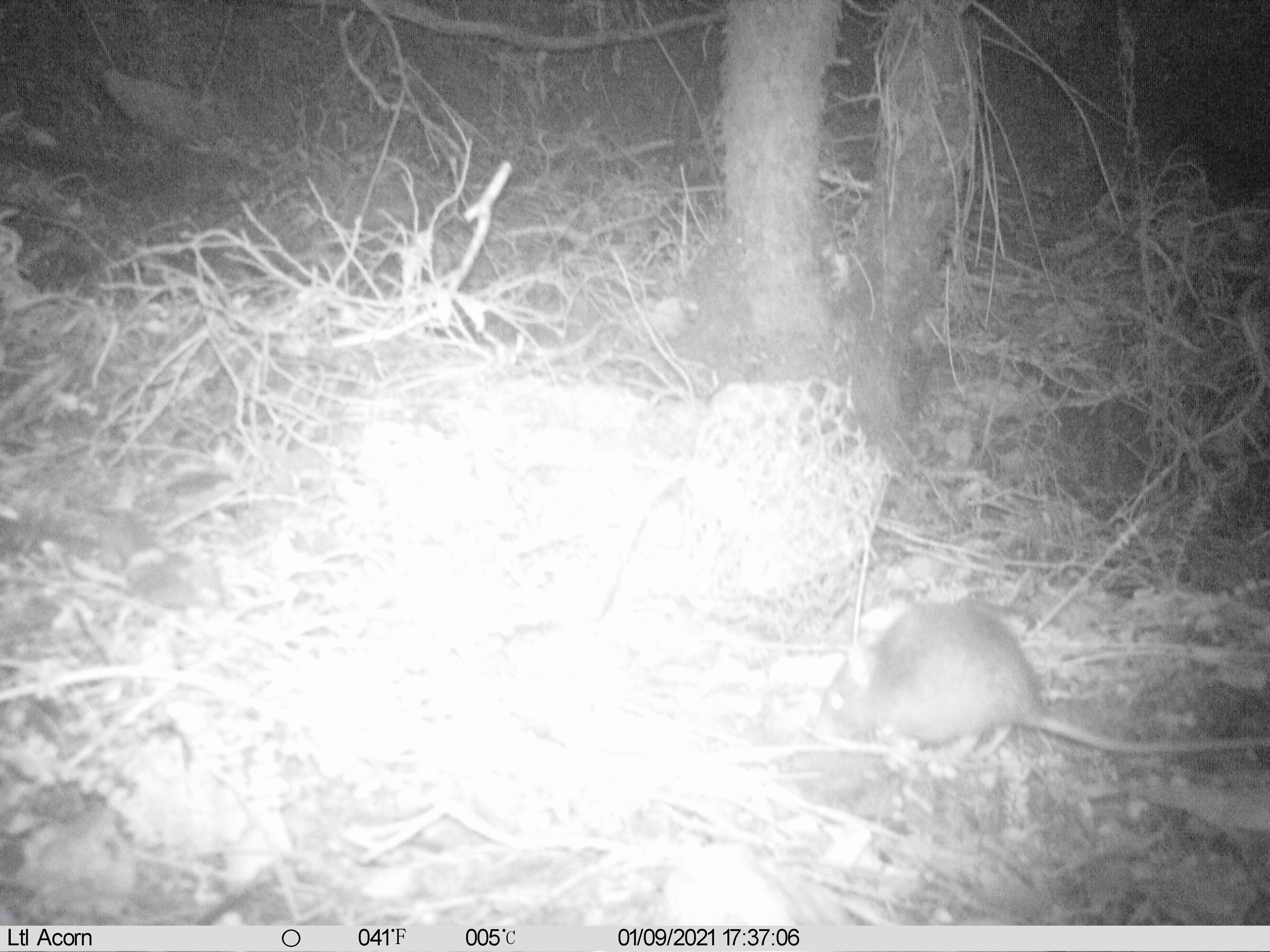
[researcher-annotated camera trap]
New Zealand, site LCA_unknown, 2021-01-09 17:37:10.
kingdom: Animalia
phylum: Chordata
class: Mammalia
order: Rodentia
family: Muridae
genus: Rattus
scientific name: Rattus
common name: rat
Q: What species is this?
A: Rat (Rattus).